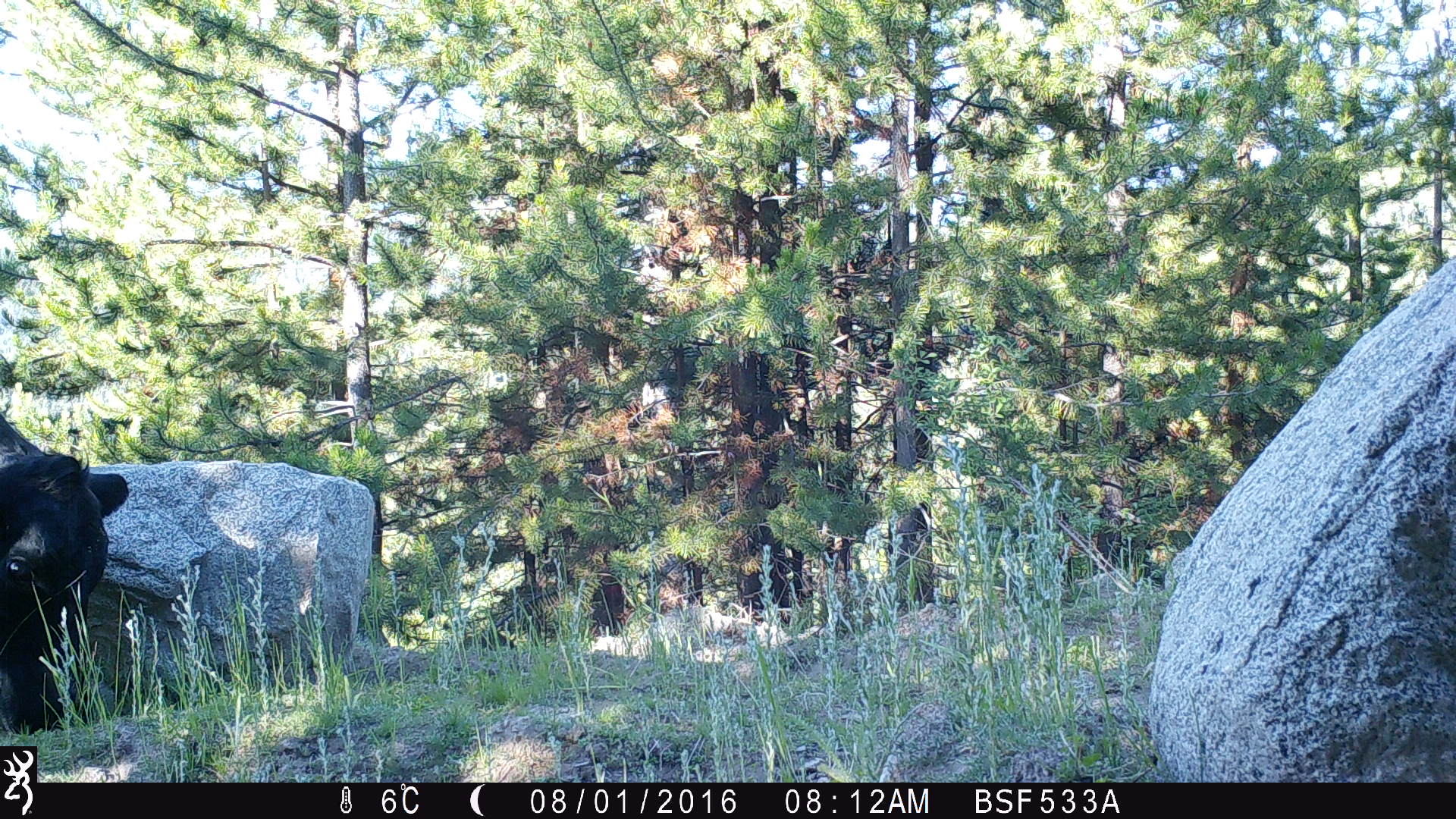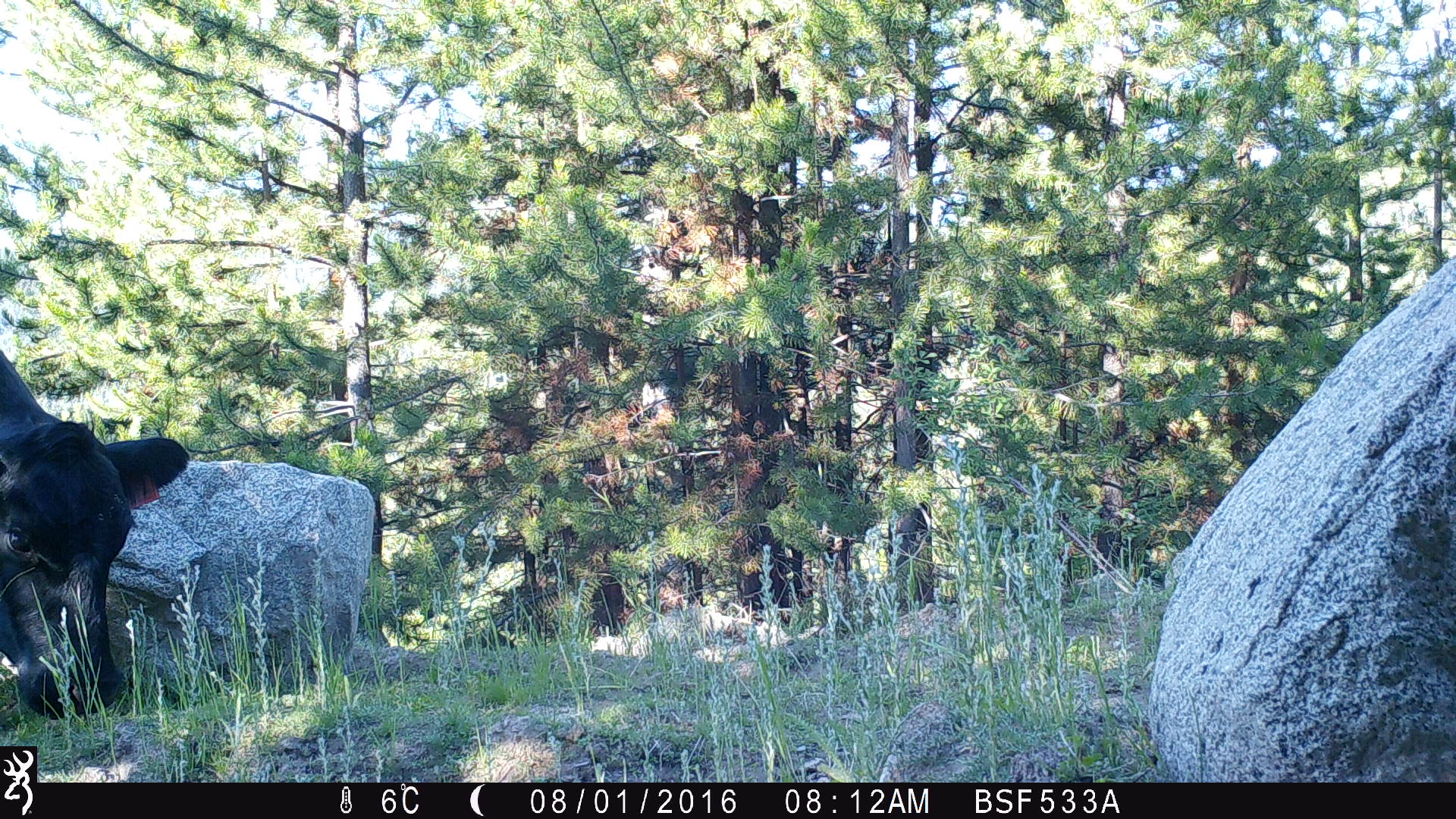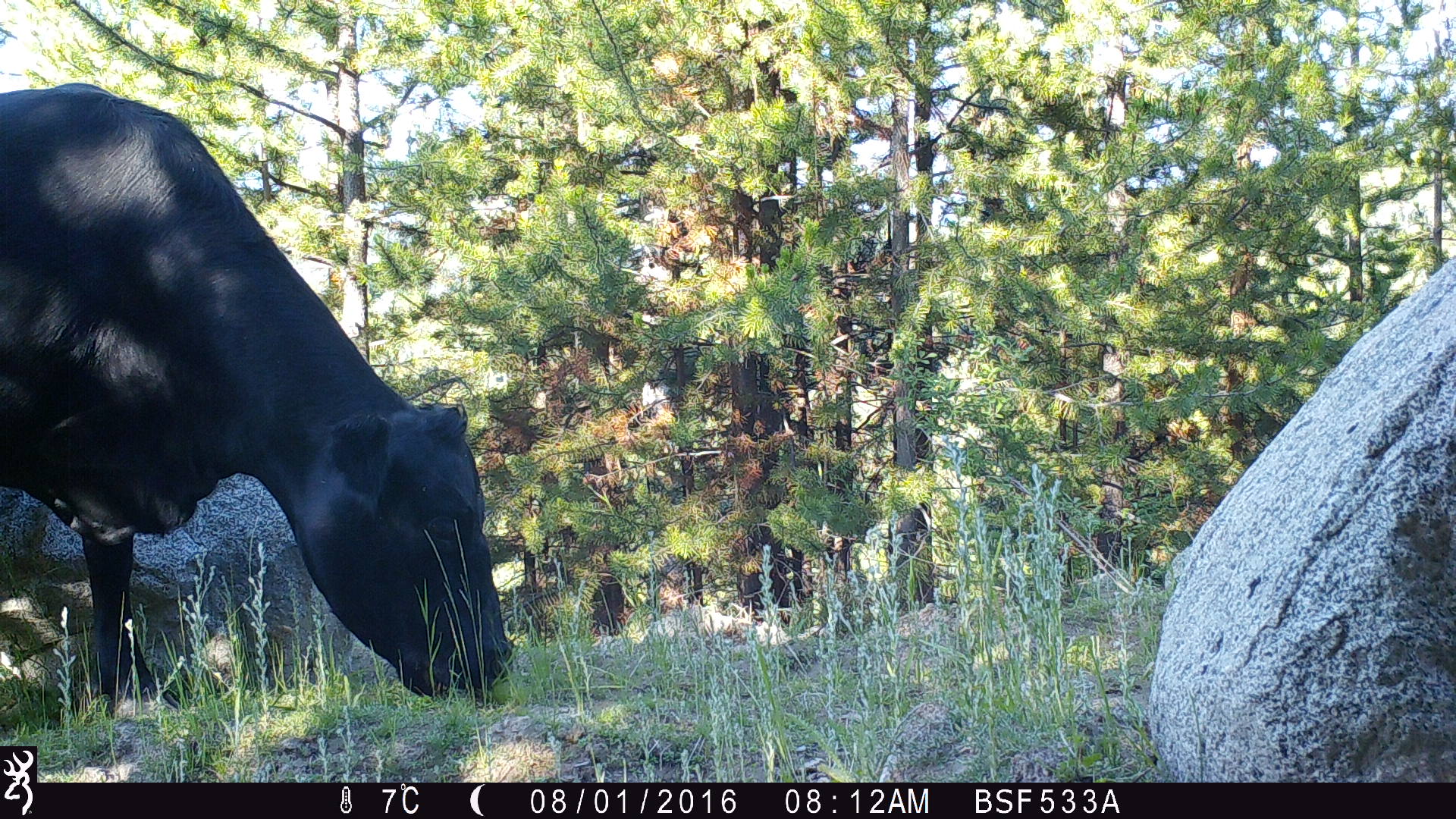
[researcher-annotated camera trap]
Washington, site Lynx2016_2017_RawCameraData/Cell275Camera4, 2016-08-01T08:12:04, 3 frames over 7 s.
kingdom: Animalia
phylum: Chordata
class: Mammalia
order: Artiodactyla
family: Bovidae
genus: Bos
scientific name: Bos taurus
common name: domestic cattle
Domestic cattle (Bos taurus). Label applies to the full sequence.